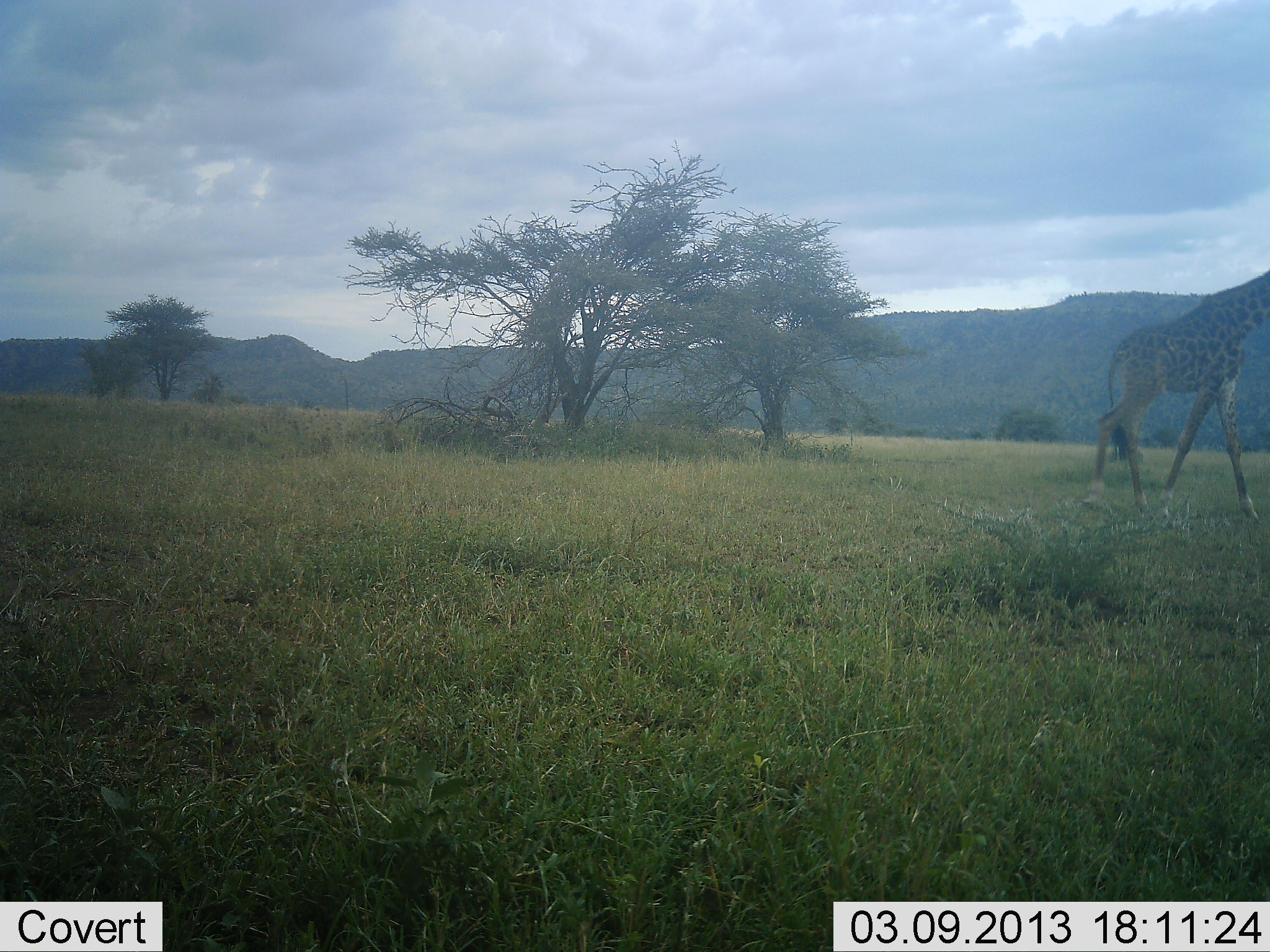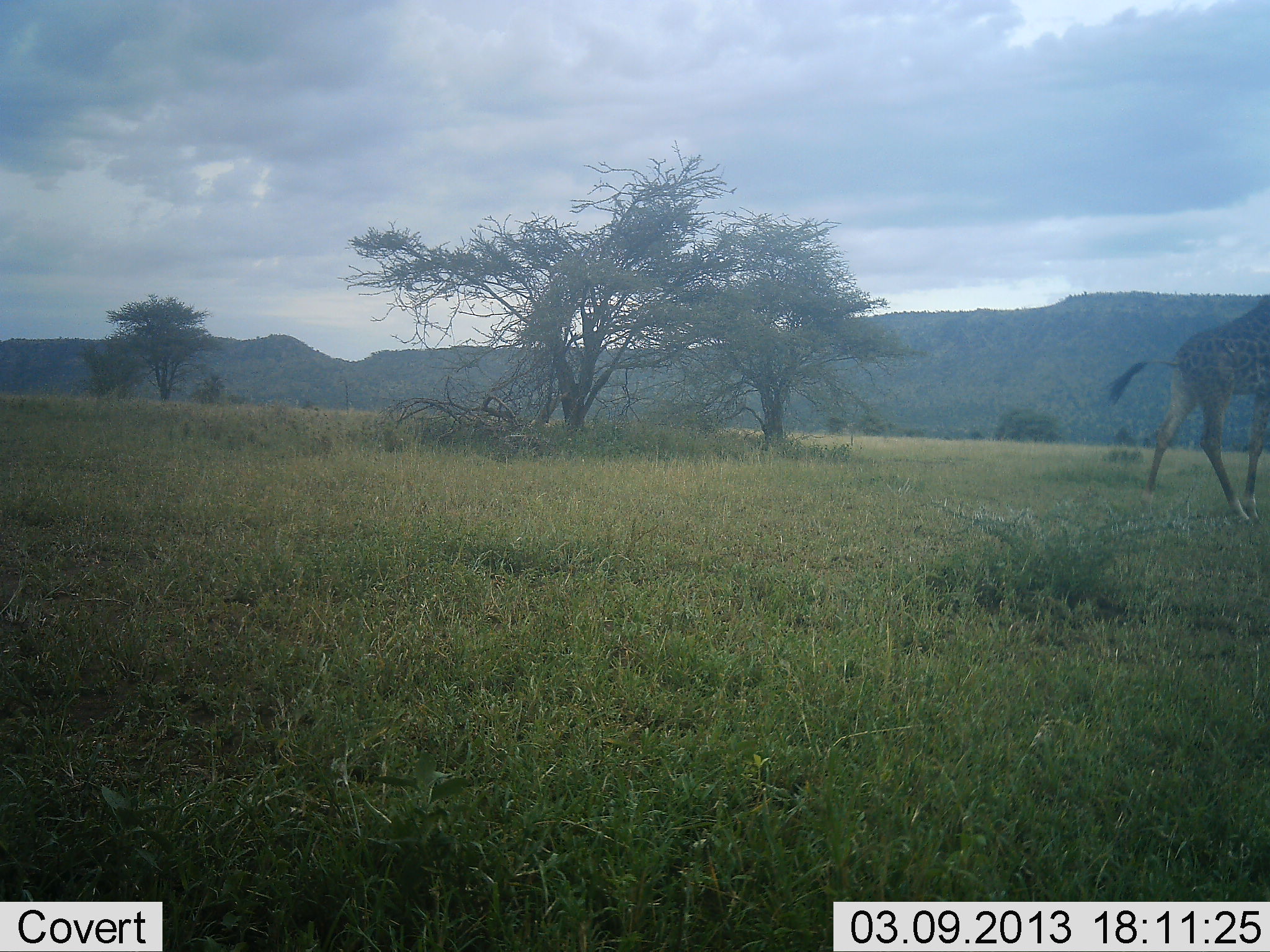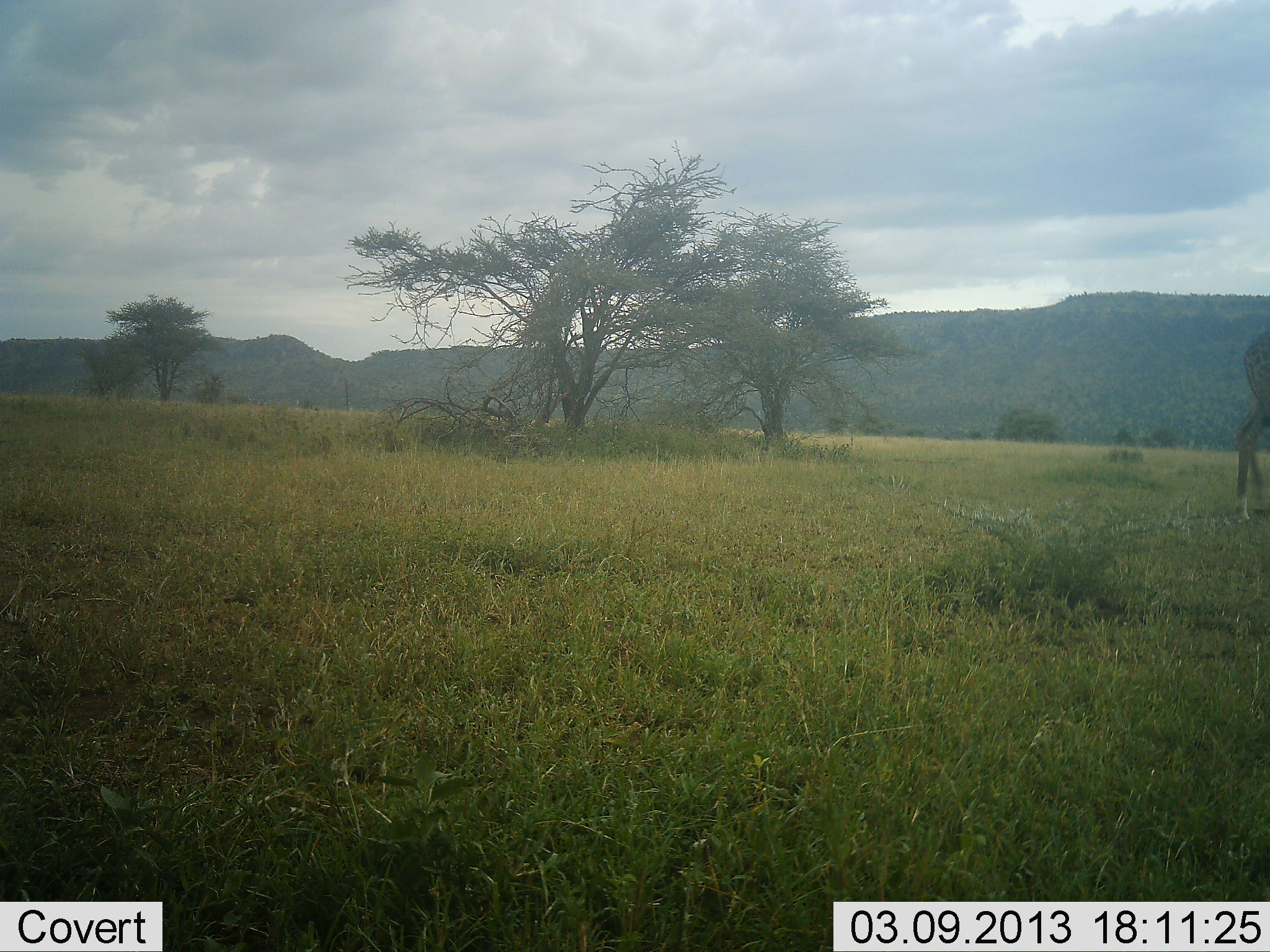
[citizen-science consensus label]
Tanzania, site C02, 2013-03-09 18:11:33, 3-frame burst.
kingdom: Animalia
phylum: Chordata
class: Mammalia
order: Artiodactyla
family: Giraffidae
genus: Giraffa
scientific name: Giraffa camelopardalis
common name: giraffe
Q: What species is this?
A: Giraffe (Giraffa camelopardalis).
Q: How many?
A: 1.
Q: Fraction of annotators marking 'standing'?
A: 0%.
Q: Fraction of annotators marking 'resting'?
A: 0%.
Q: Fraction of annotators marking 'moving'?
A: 100%.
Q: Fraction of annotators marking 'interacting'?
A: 0%.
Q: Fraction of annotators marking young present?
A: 0%.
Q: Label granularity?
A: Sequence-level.